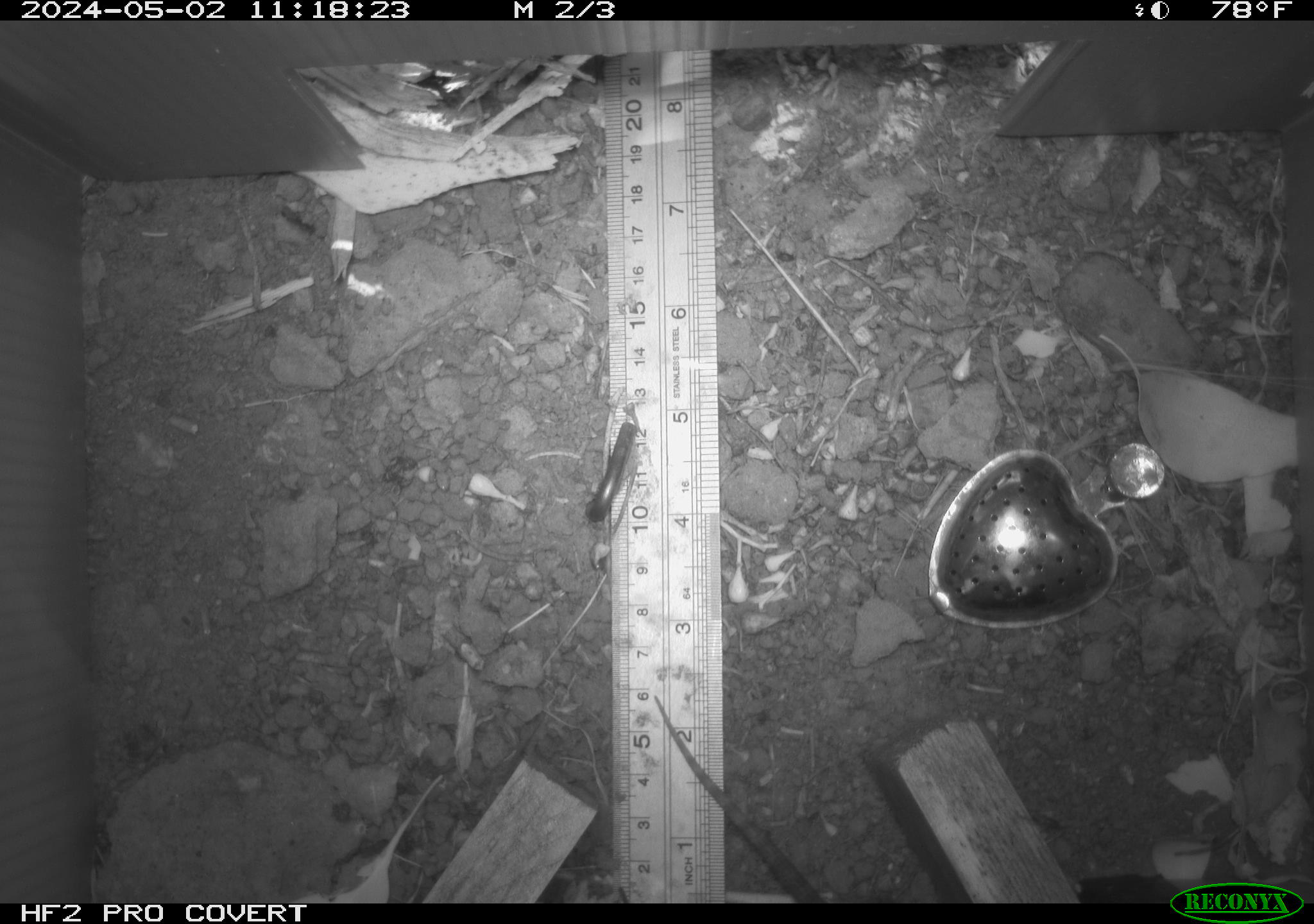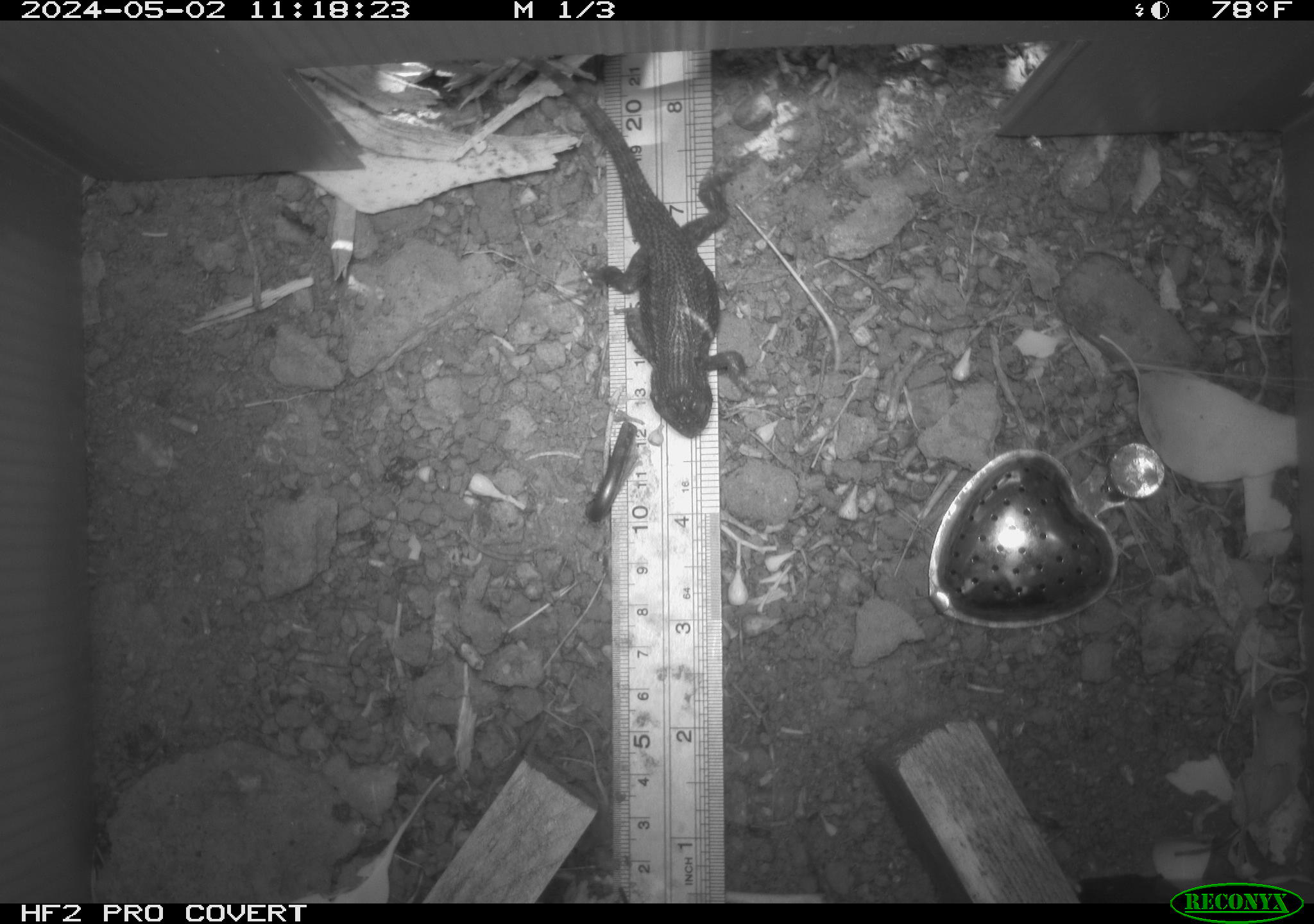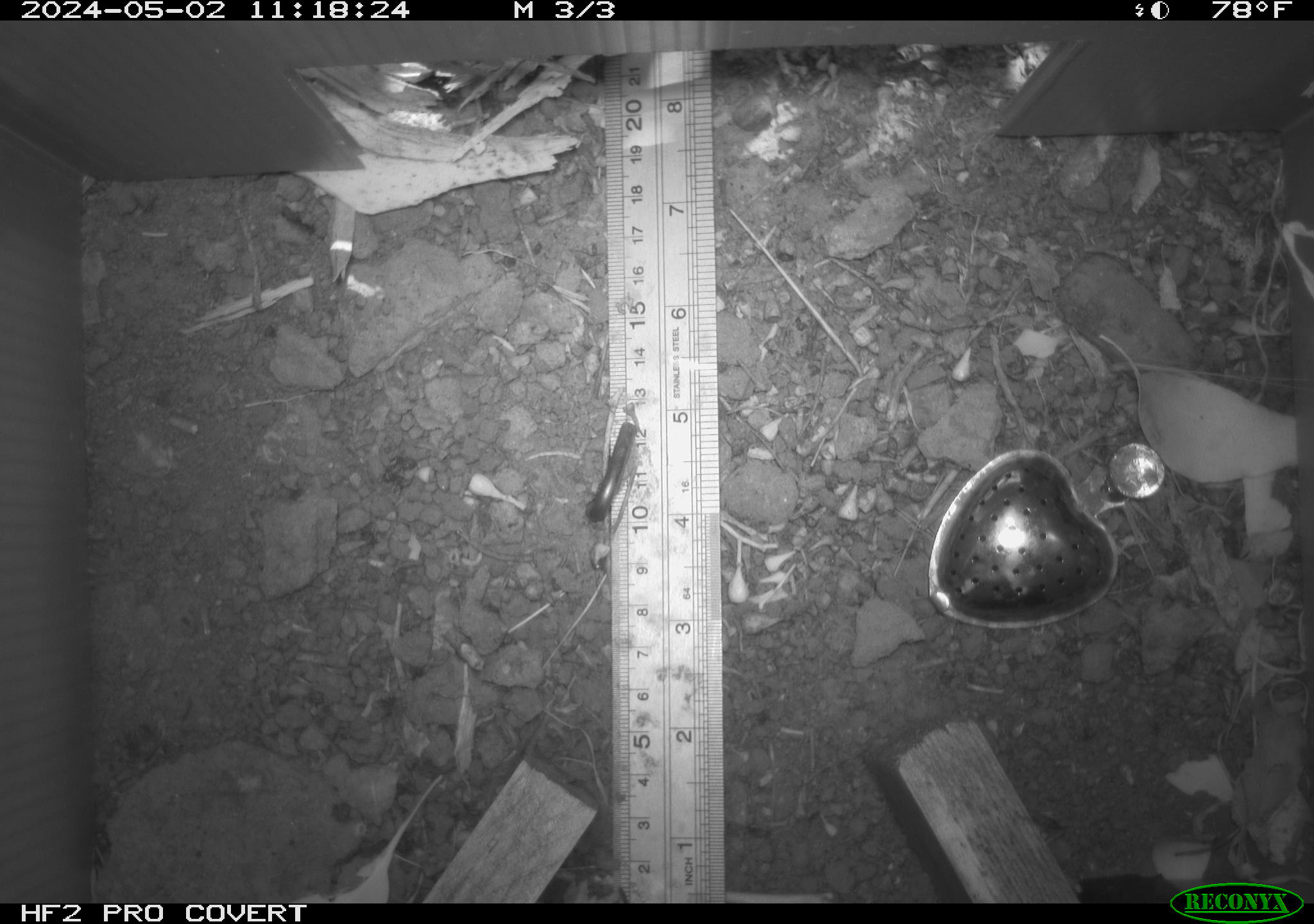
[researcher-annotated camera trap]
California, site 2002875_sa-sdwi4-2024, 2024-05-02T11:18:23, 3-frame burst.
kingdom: Animalia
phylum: Chordata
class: Reptilia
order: Squamata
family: Phrynosomatidae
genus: Sceloporus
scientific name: Sceloporus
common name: spiny lizards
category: sceloporus species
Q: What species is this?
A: Sceloporus species (spiny lizards) (Sceloporus).